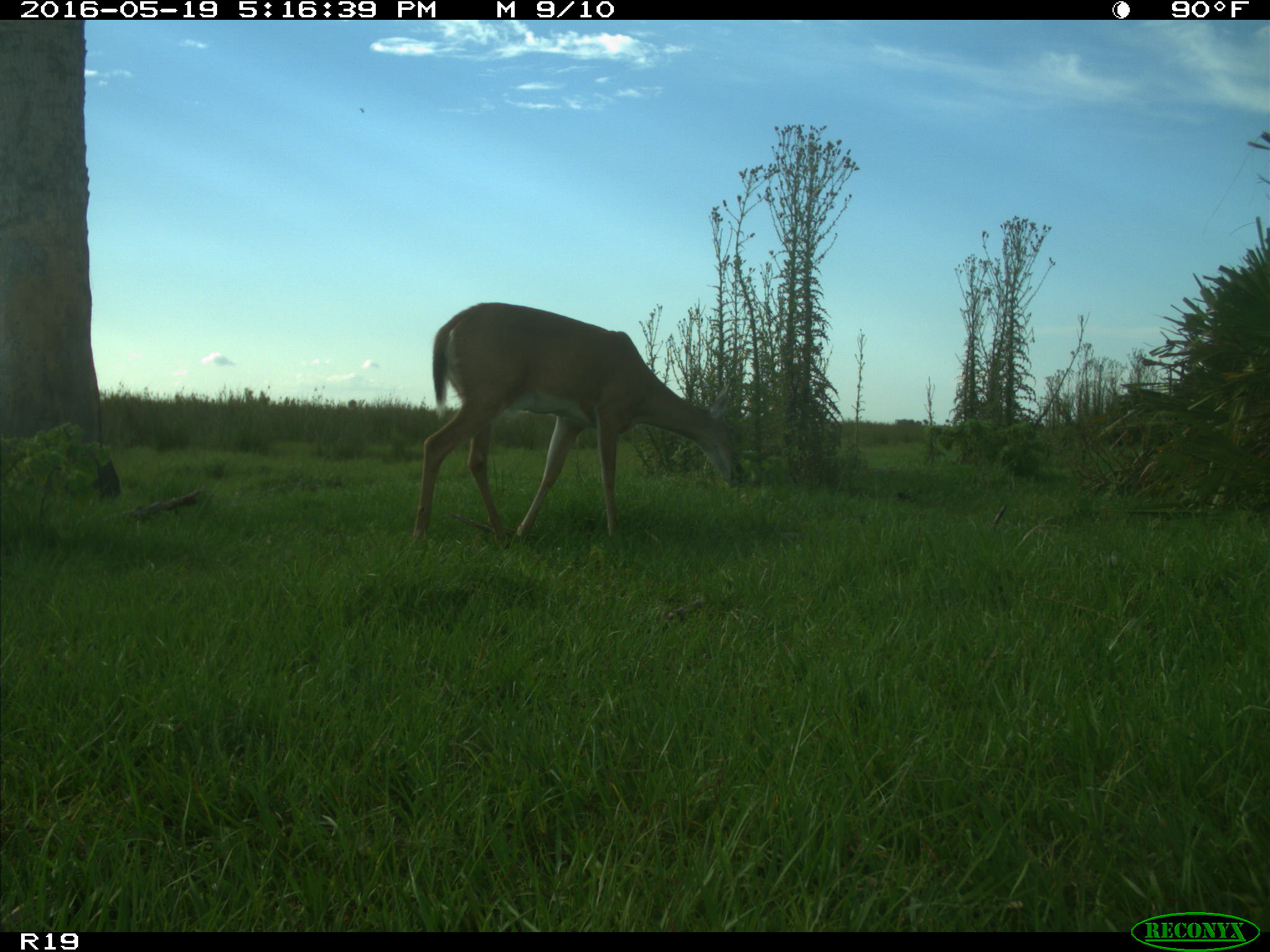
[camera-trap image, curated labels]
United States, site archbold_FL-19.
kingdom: Animalia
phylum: Chordata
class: Mammalia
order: Artiodactyla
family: Cervidae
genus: Odocoileus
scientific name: Odocoileus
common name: deer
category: unidentified deer